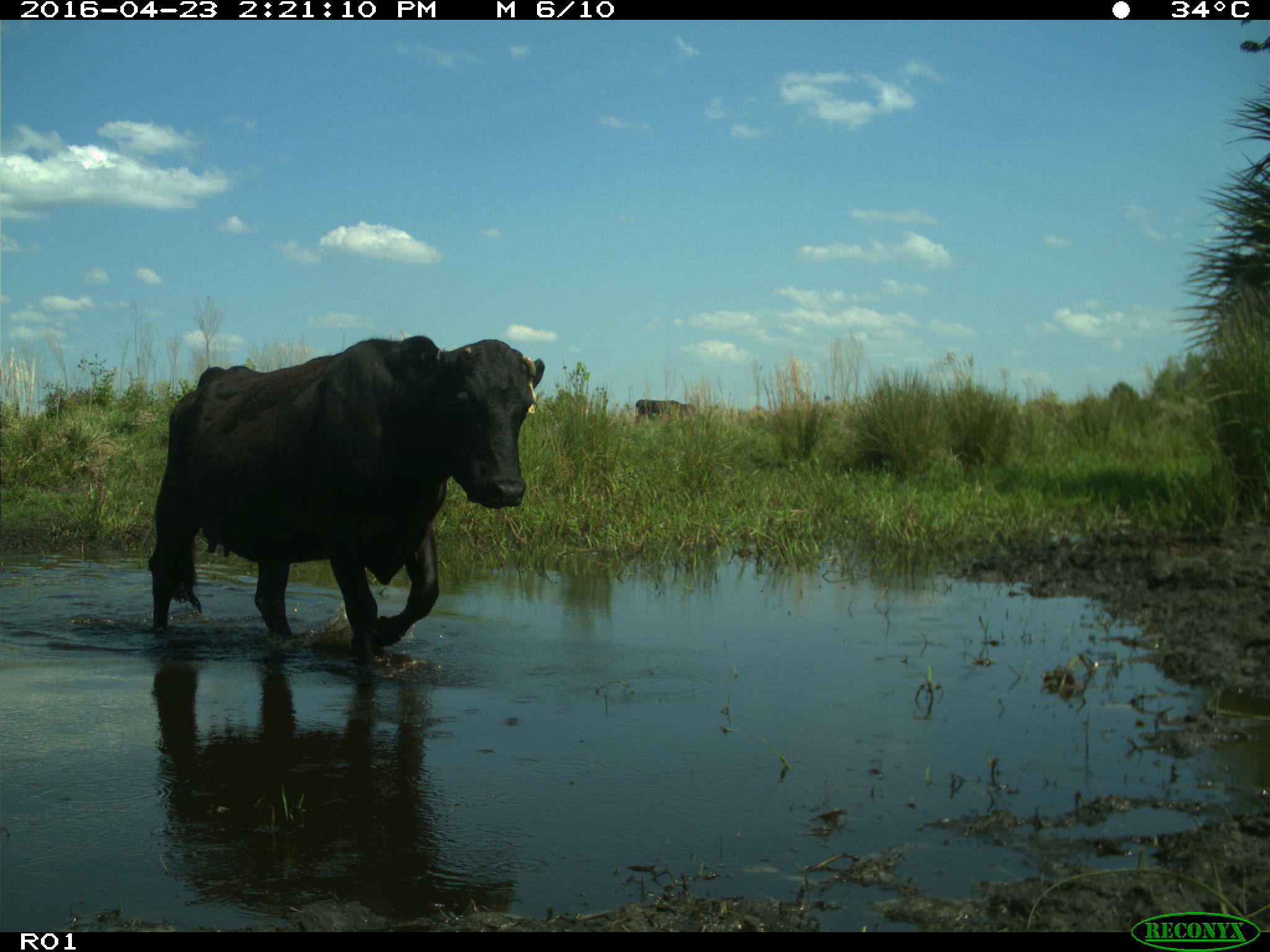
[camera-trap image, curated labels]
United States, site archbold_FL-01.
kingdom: Animalia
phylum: Chordata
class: Mammalia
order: Artiodactyla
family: Bovidae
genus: Bos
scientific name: Bos taurus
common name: domestic cow